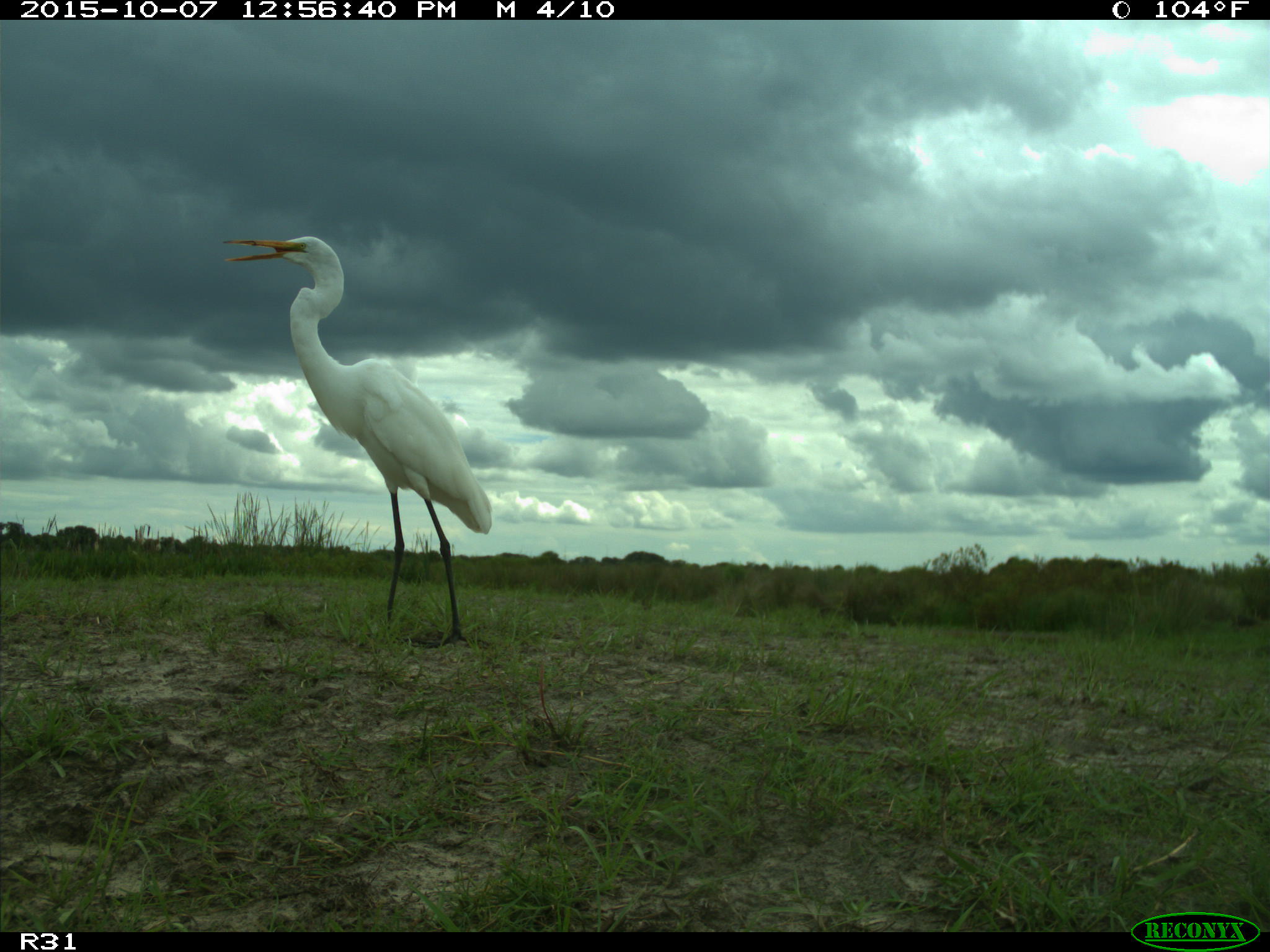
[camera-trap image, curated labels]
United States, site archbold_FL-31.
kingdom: Animalia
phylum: Chordata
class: Aves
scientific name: Aves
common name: birds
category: unidentified bird